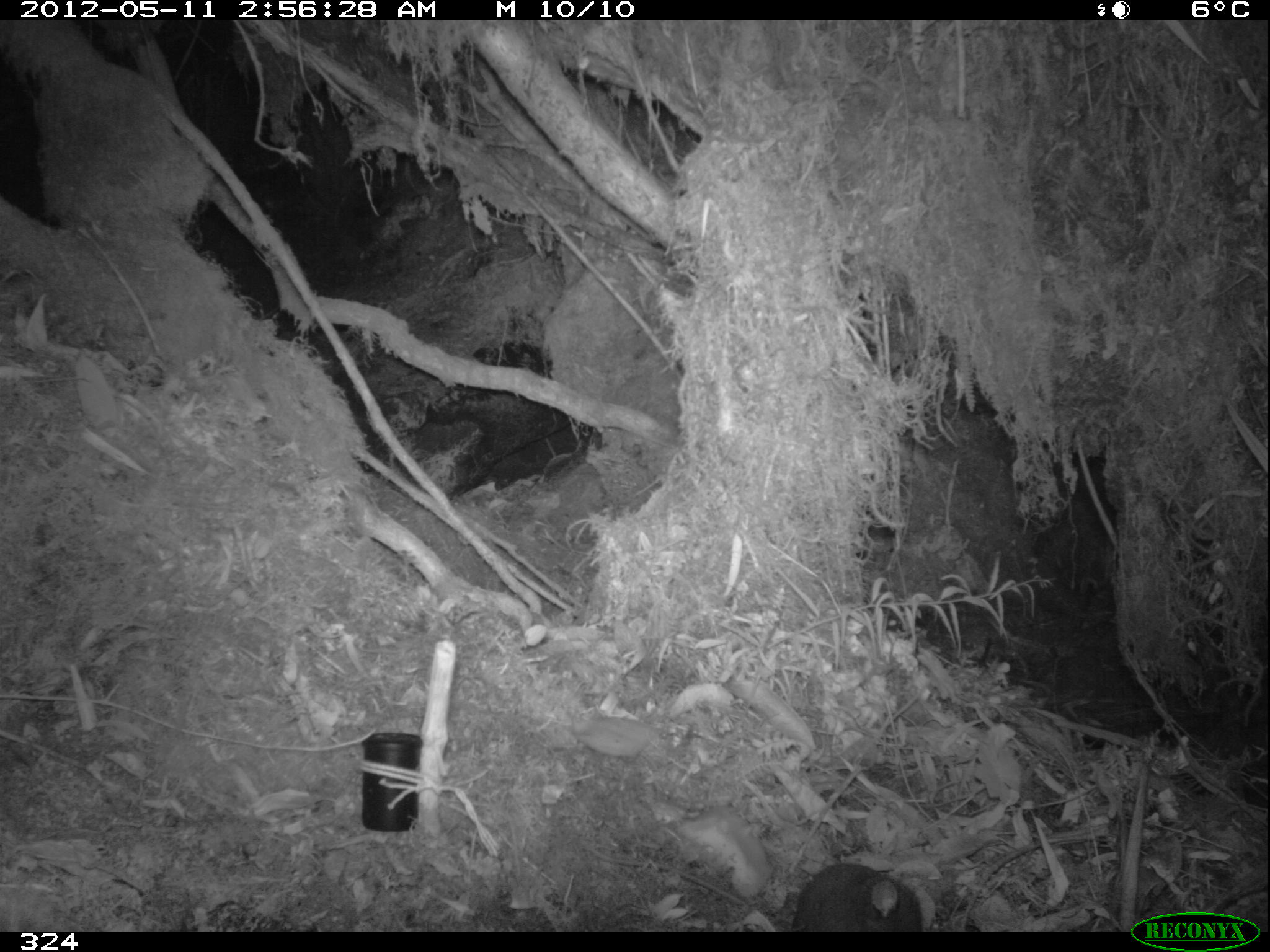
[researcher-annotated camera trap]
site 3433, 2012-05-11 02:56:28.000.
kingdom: Animalia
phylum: Chordata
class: Mammalia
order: Rodentia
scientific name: Rodentia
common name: rodents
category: unknown rodent